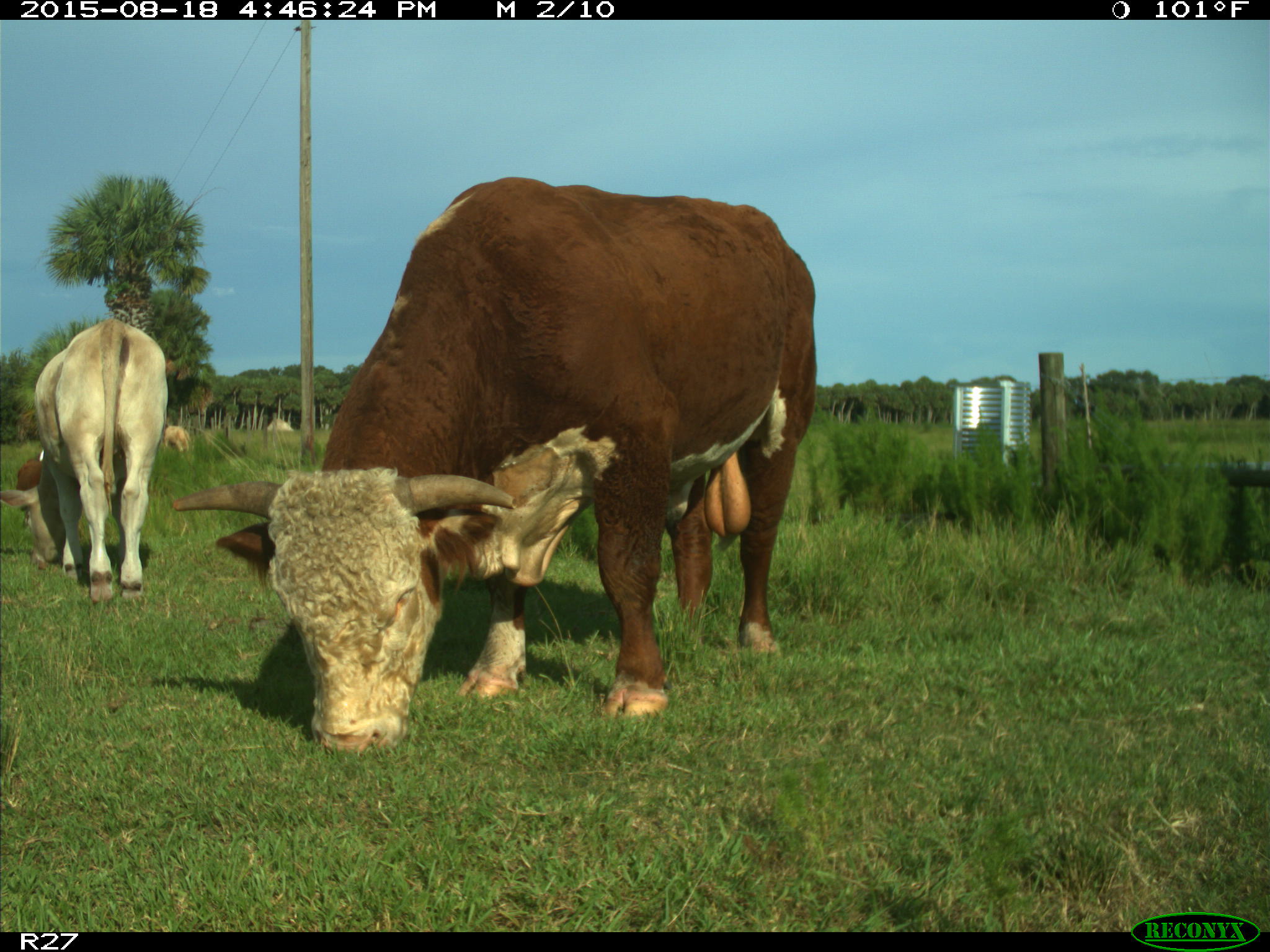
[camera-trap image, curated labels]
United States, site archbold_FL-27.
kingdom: Animalia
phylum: Chordata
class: Mammalia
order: Artiodactyla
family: Bovidae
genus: Bos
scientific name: Bos taurus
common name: domestic cow